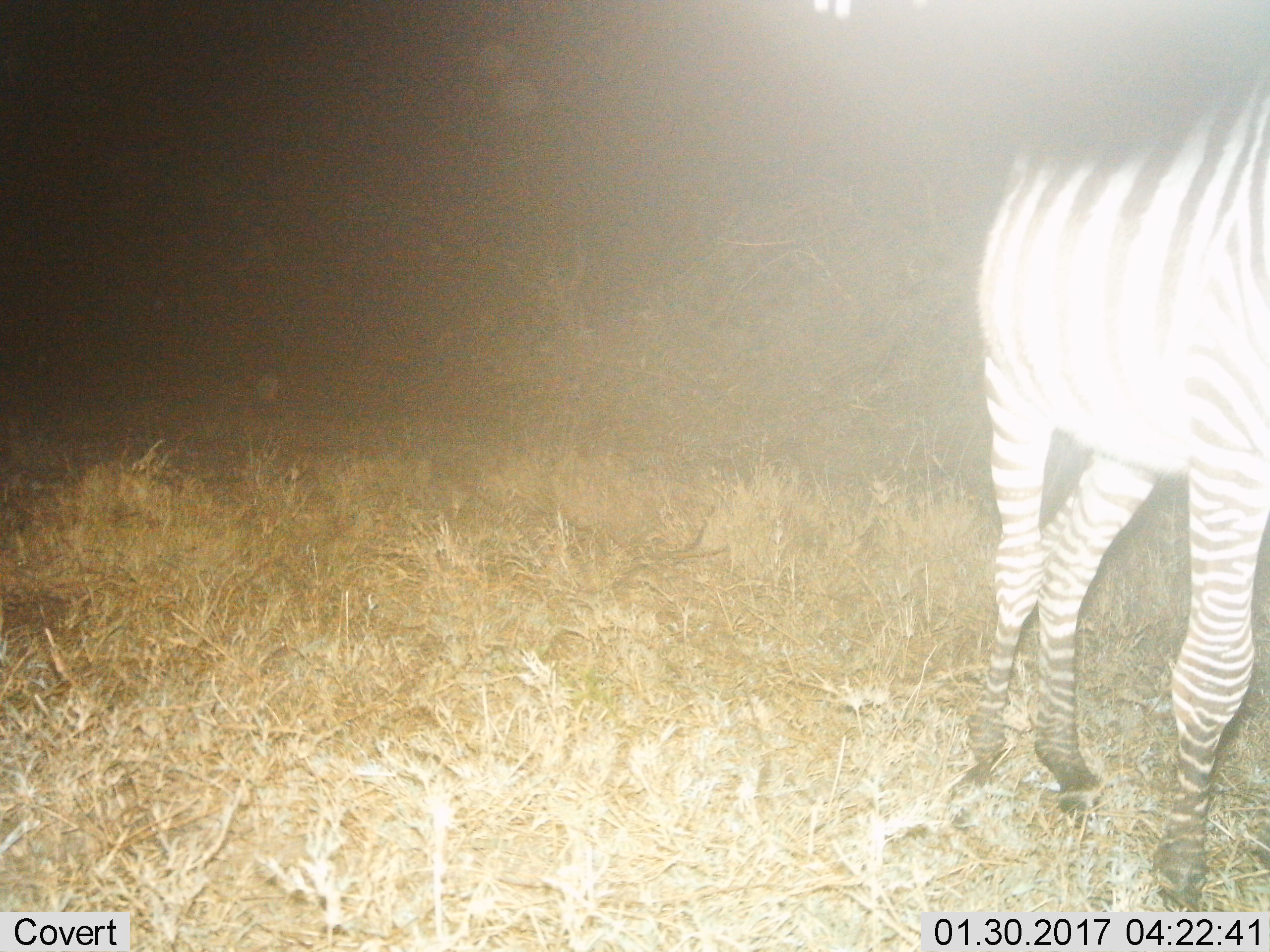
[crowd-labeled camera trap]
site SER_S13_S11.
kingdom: Animalia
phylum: Chordata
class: Mammalia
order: Perissodactyla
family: Equidae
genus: Equus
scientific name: Equus quagga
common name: plains zebra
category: zebraplains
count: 1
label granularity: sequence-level